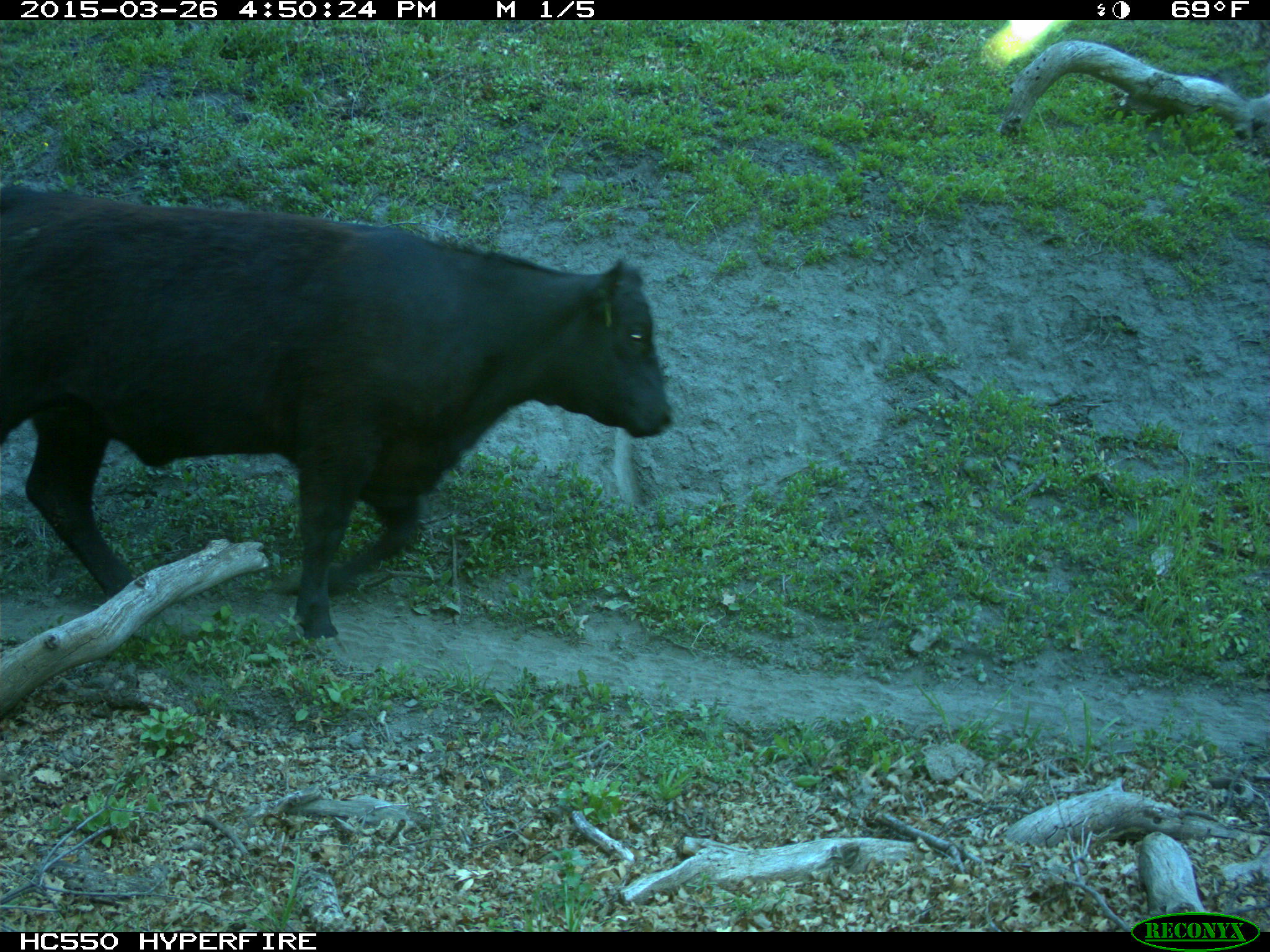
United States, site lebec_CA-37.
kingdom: Animalia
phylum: Chordata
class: Mammalia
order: Artiodactyla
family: Bovidae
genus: Bos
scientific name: Bos taurus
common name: domestic cow